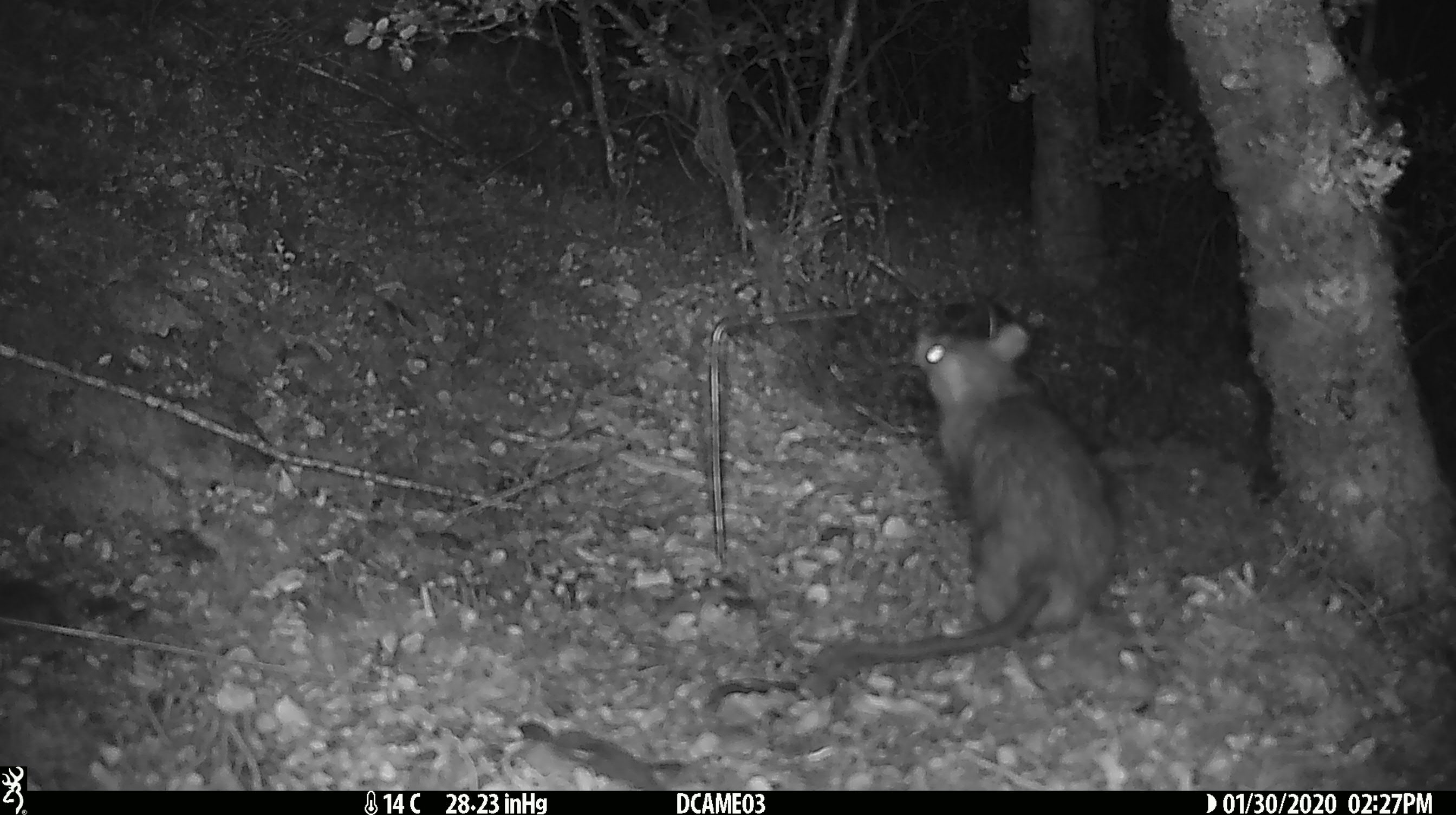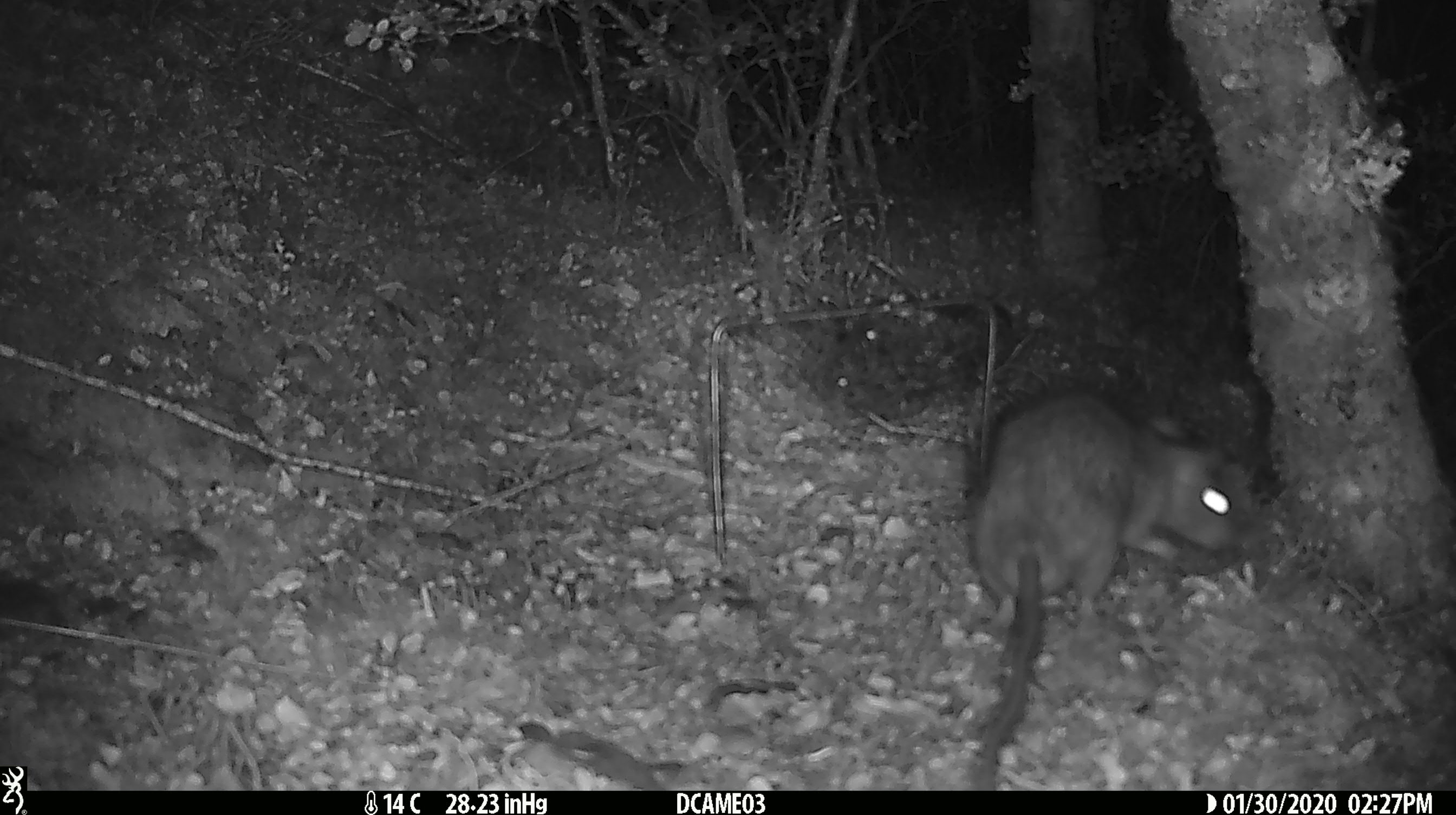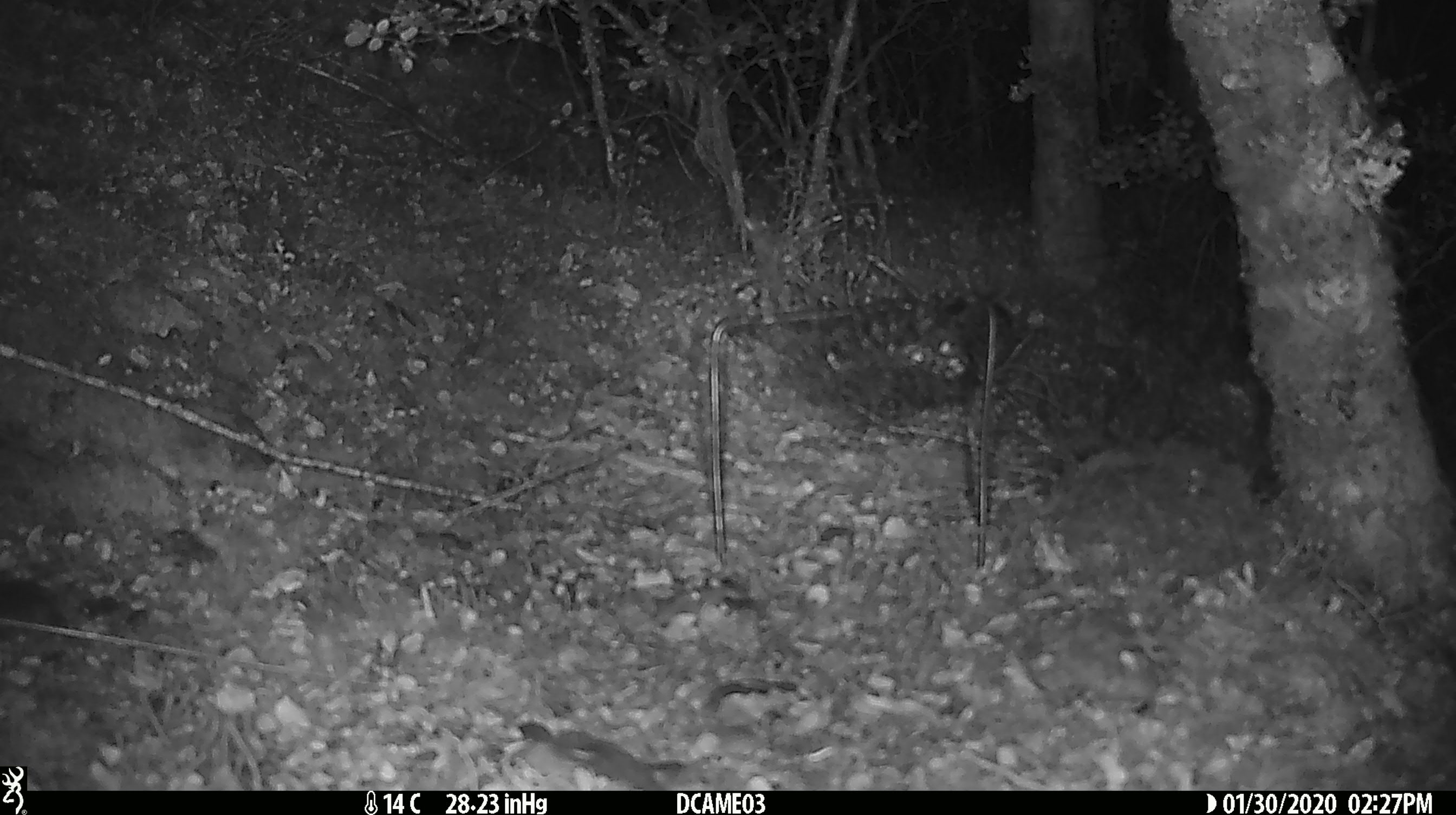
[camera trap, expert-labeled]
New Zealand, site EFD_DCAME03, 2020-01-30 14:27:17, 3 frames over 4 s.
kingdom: Animalia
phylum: Chordata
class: Mammalia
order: Rodentia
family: Muridae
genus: Rattus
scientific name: Rattus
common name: rat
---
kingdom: Animalia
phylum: Chordata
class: Mammalia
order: Rodentia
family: Muridae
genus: Mus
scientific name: Mus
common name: mouse